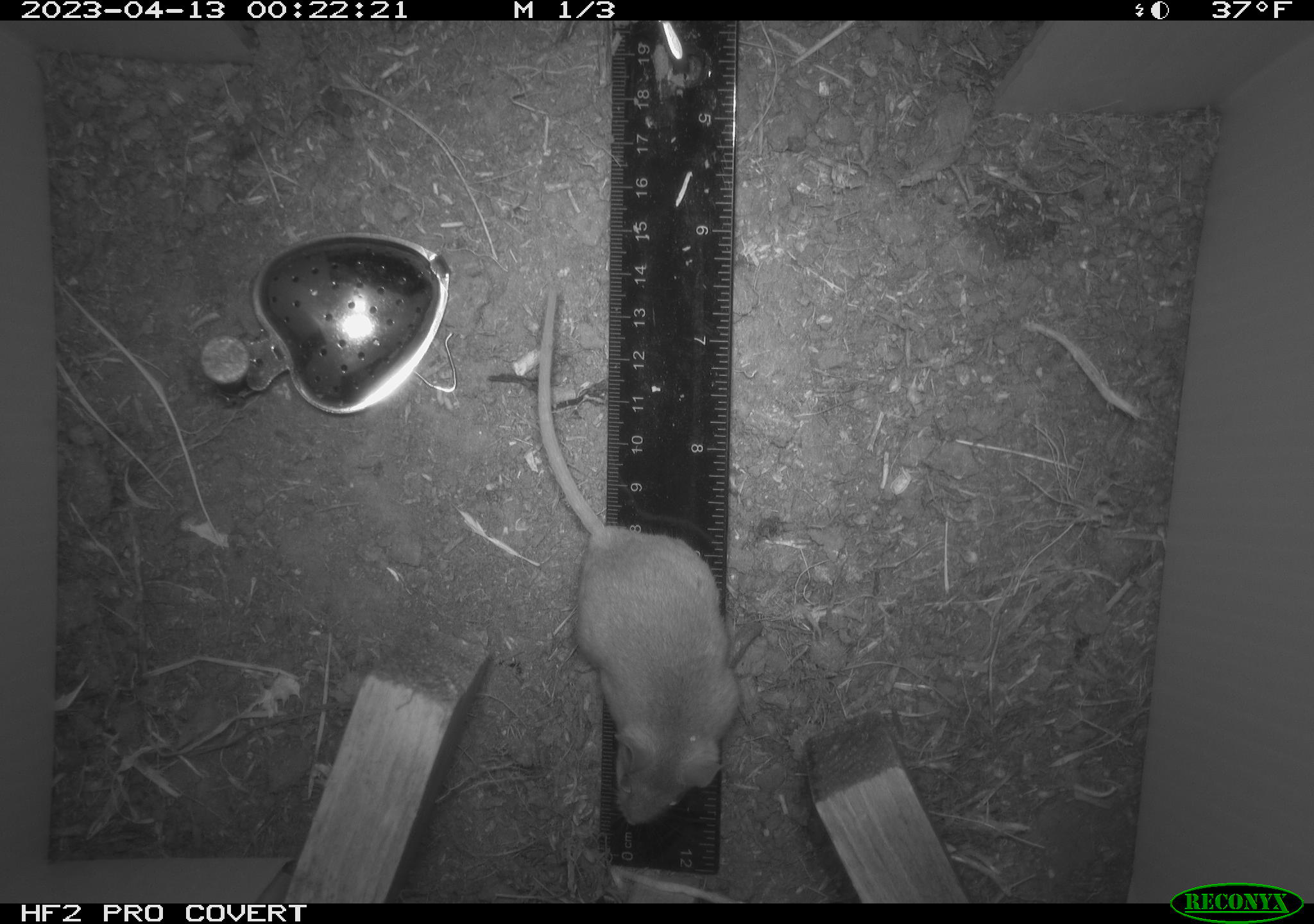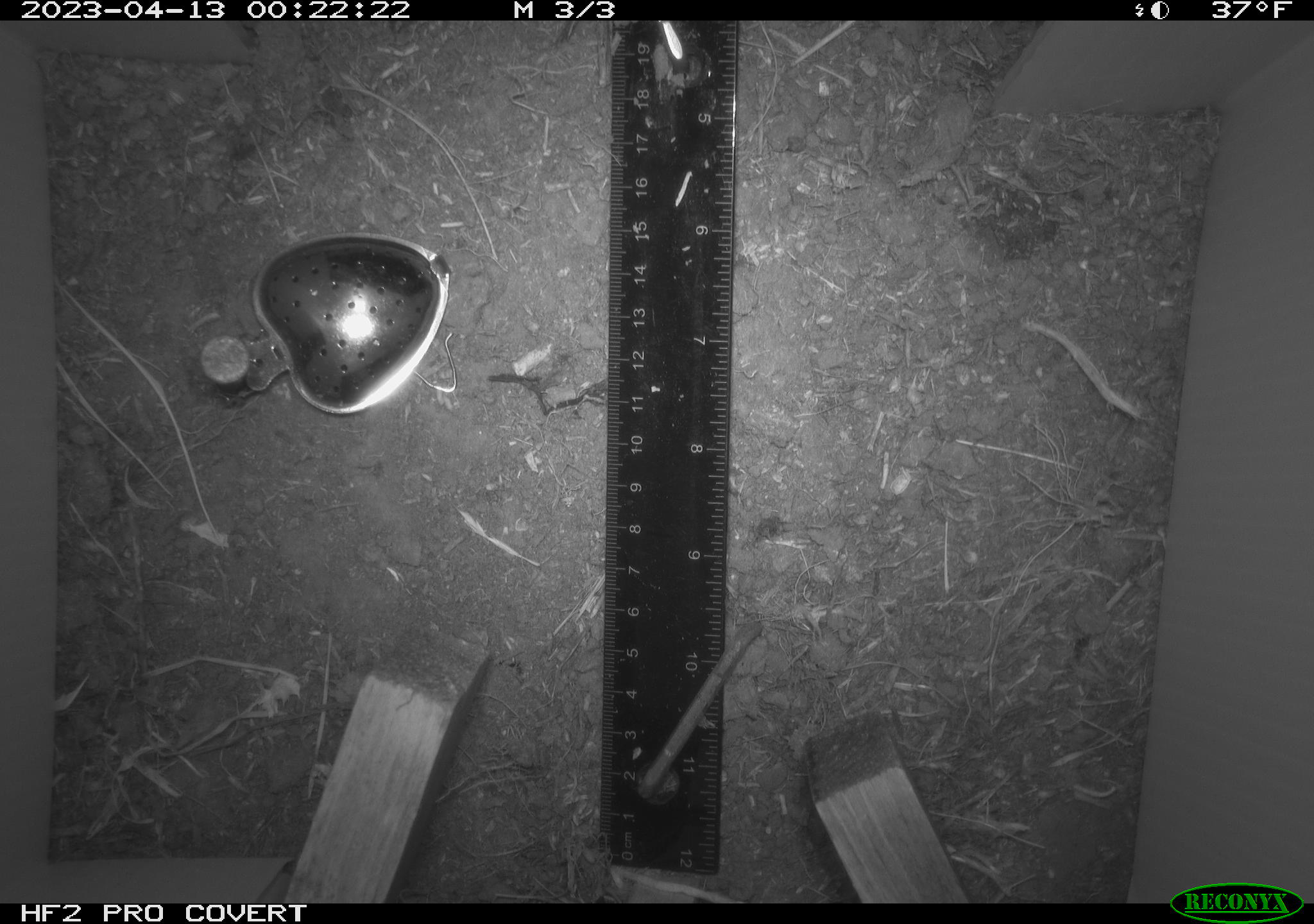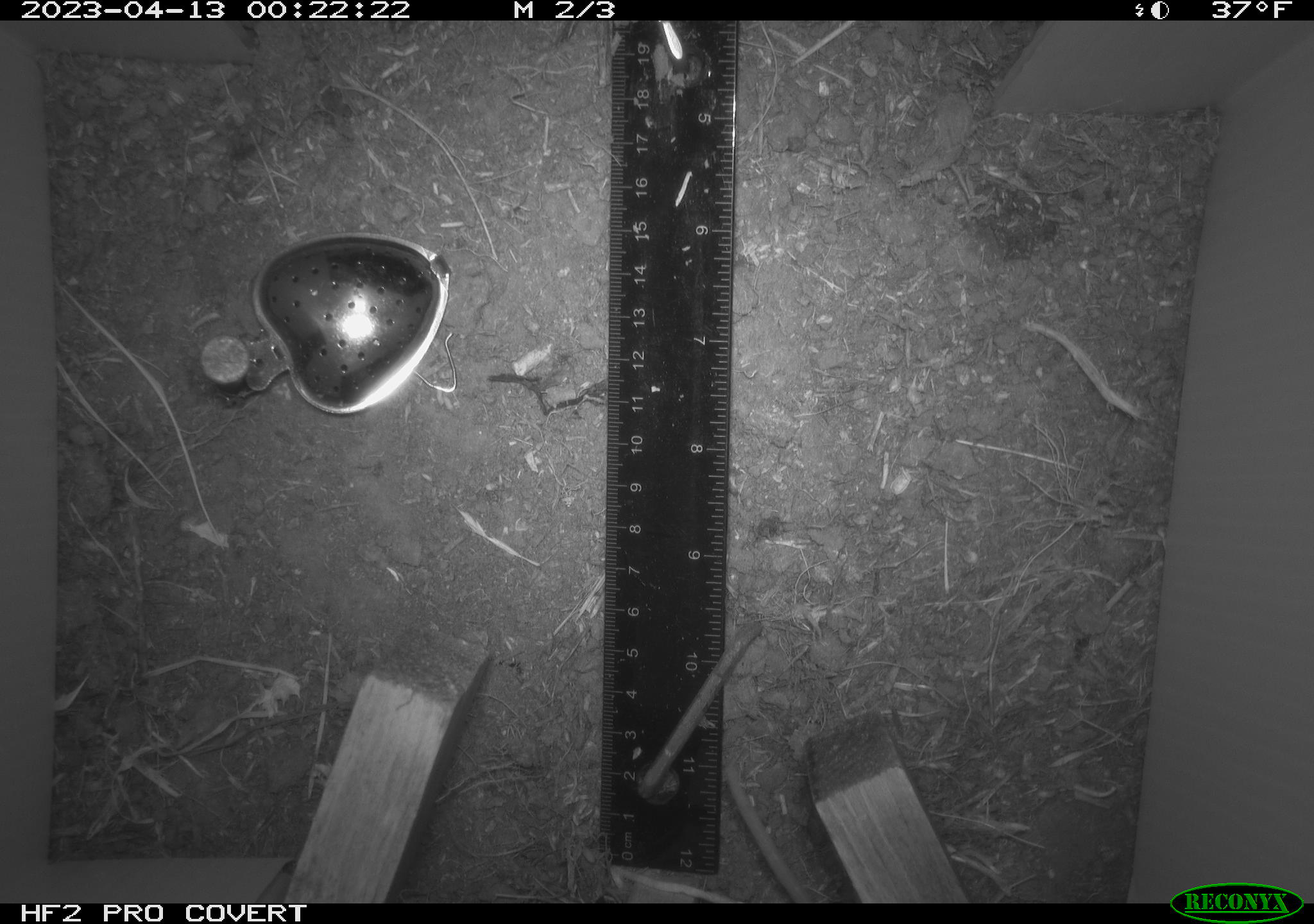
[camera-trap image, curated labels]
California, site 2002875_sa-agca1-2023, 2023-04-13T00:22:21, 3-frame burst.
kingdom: Animalia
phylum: Chordata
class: Mammalia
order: Rodentia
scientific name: Rodentia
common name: mouse species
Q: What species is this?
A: Mouse species (Rodentia).